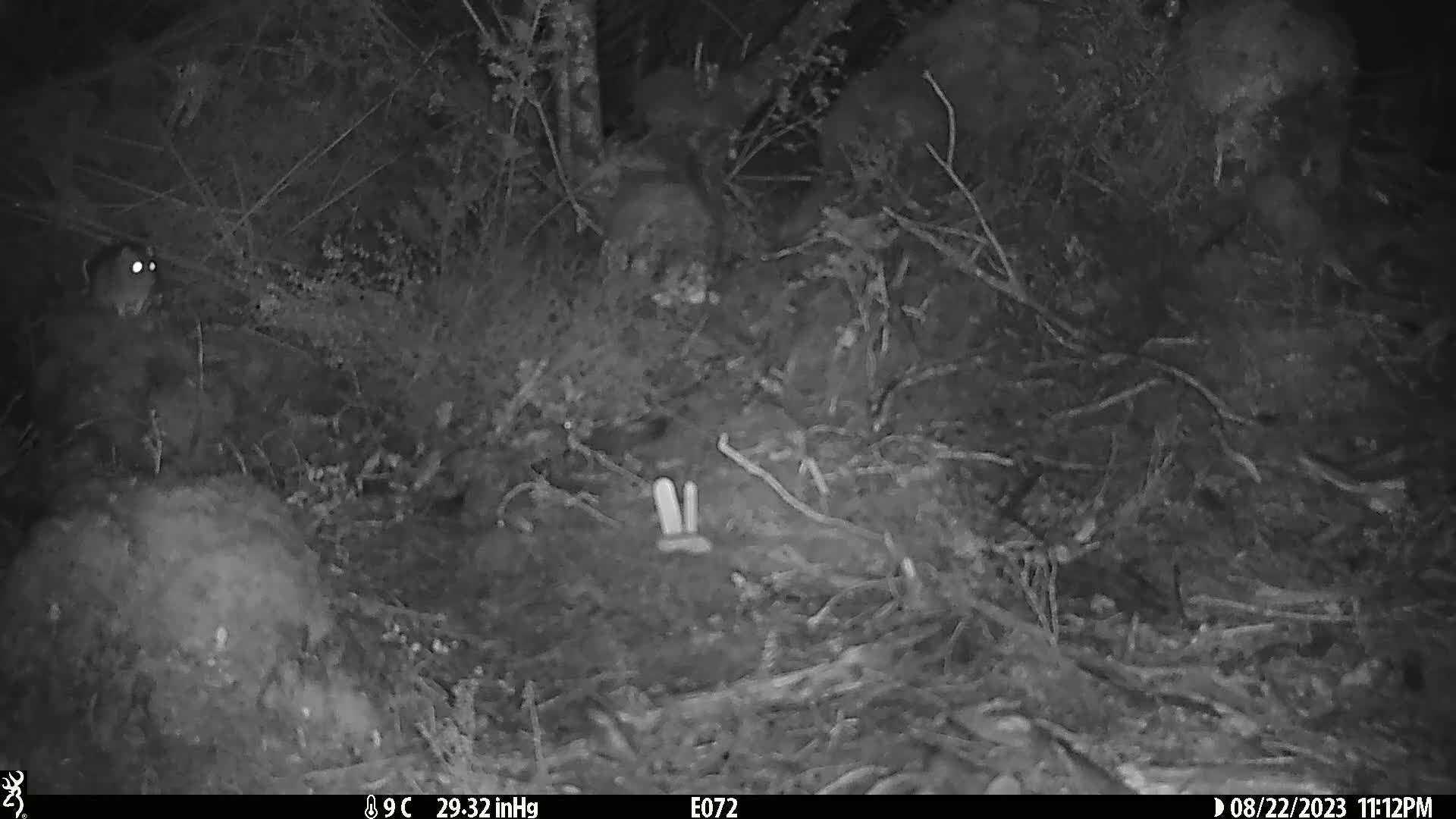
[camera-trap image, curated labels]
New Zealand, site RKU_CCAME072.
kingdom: Animalia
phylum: Chordata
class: Mammalia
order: Rodentia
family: Muridae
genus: Rattus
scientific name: Rattus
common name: rat